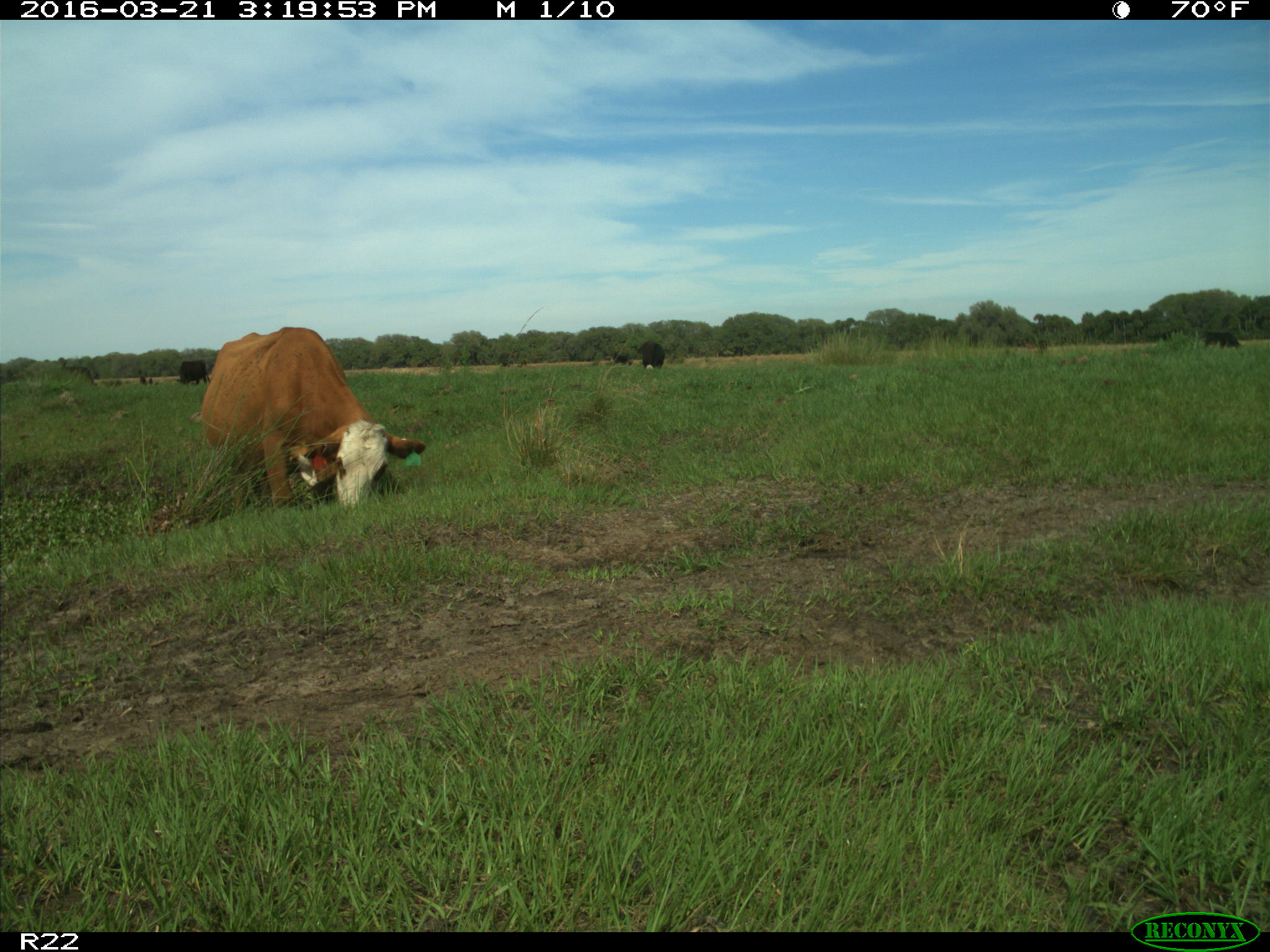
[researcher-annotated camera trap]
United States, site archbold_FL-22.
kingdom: Animalia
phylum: Chordata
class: Mammalia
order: Artiodactyla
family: Bovidae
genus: Bos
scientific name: Bos taurus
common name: domestic cow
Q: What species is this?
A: Bos taurus (domestic cow).